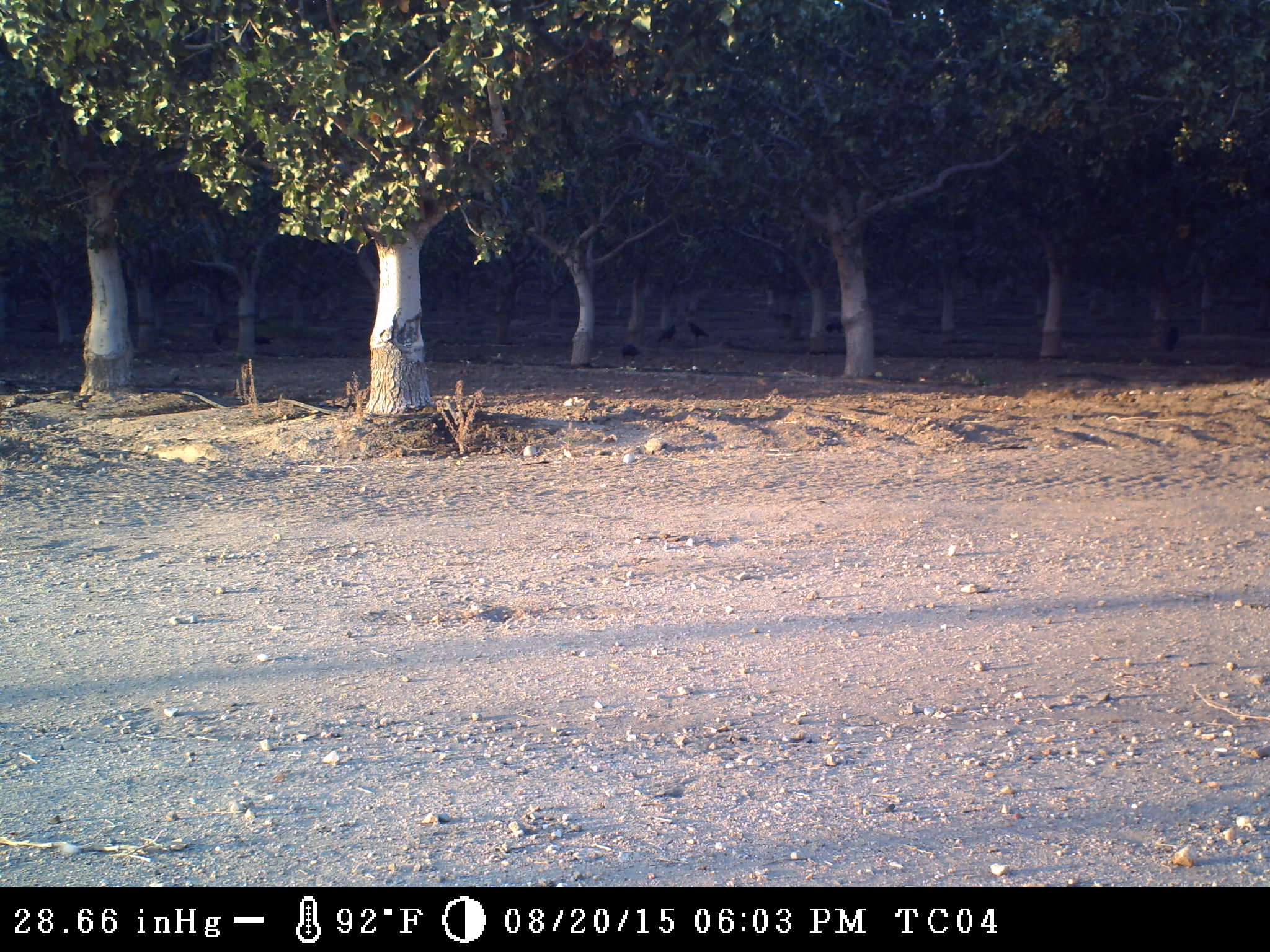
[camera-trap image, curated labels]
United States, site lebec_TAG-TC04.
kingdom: Animalia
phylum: Chordata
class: Aves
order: Passeriformes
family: Corvidae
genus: Corvus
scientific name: Corvus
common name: crows and ravens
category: unidentified corvus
Unidentified corvus (crows and ravens) (Corvus).